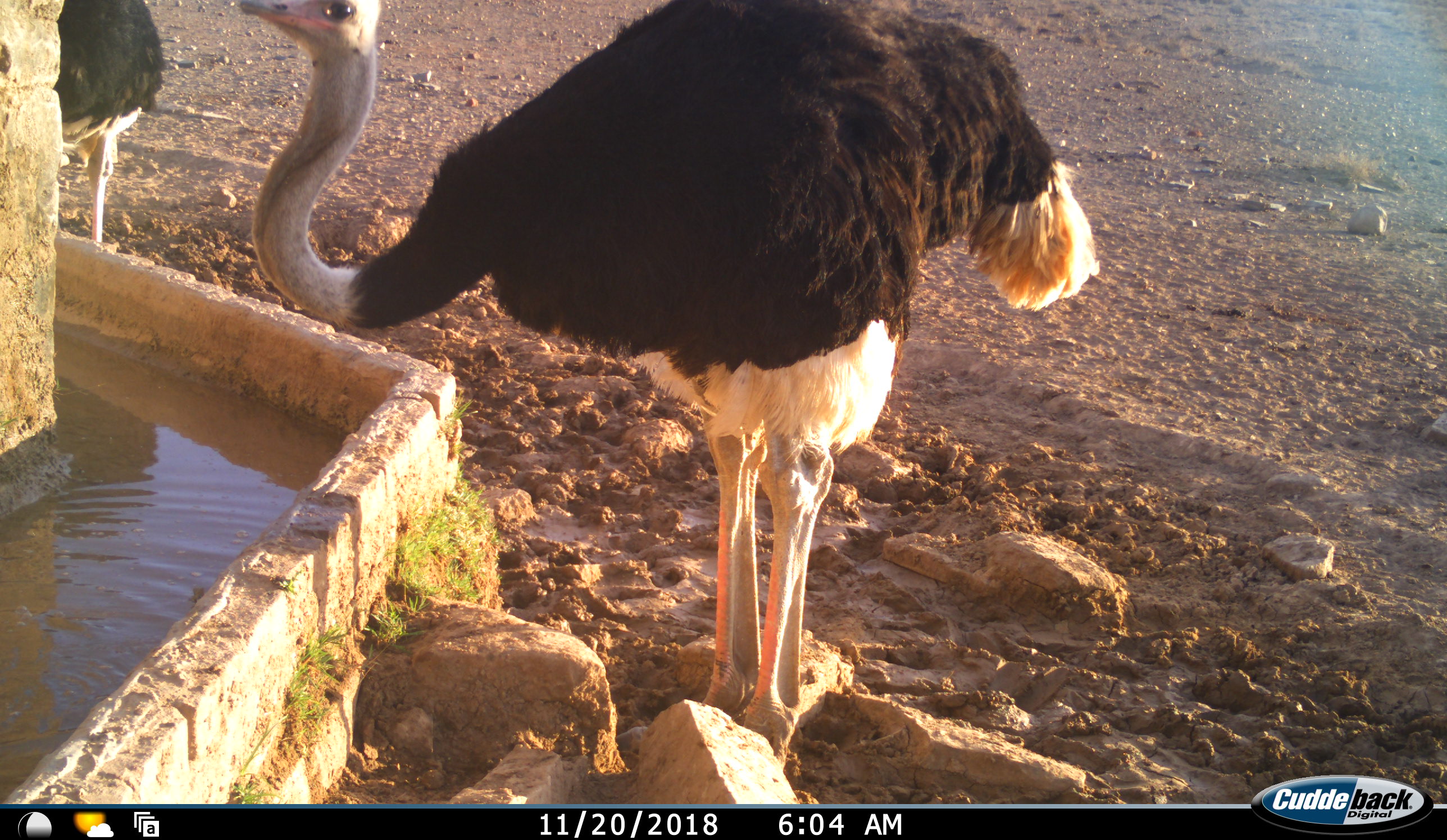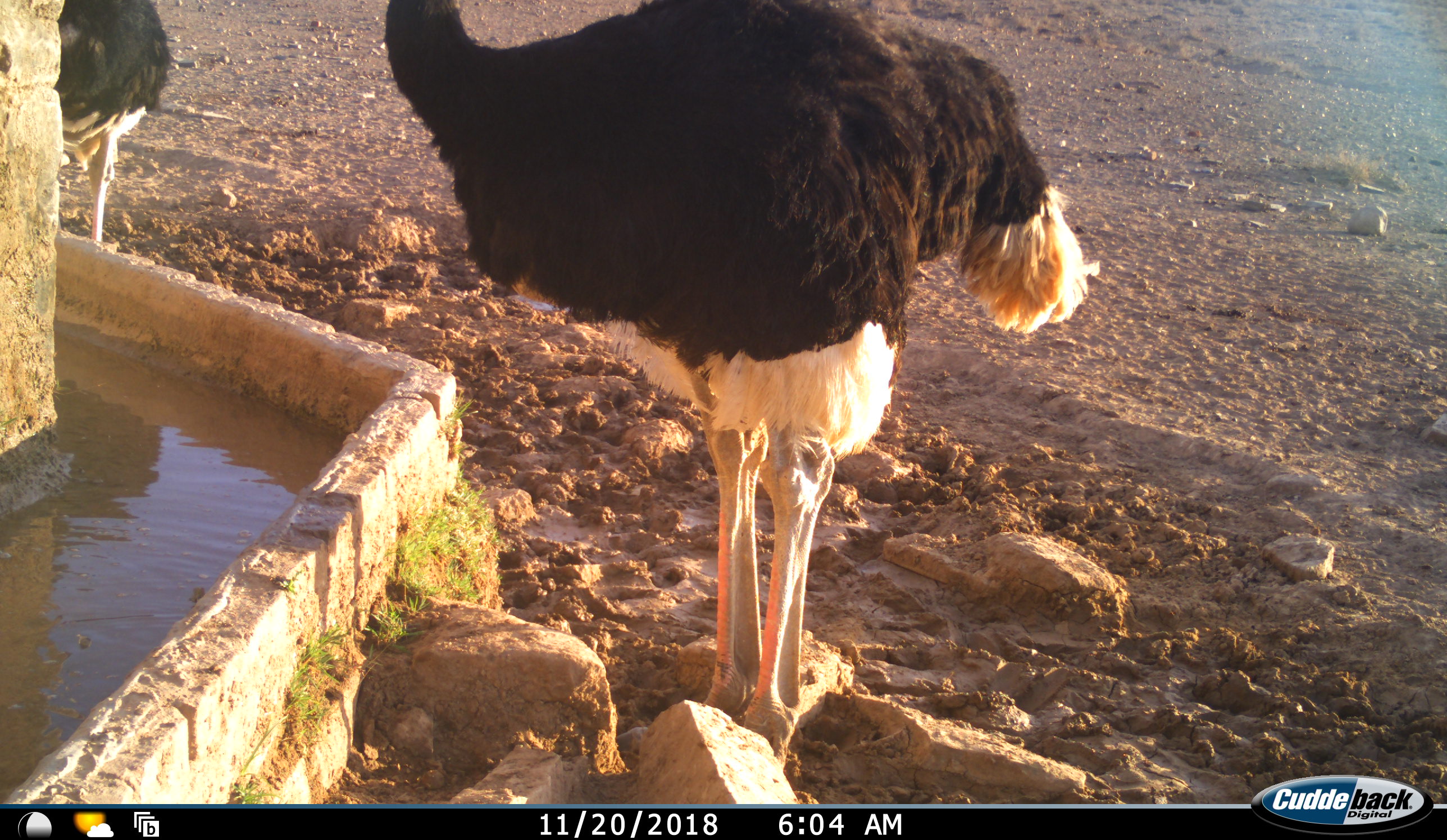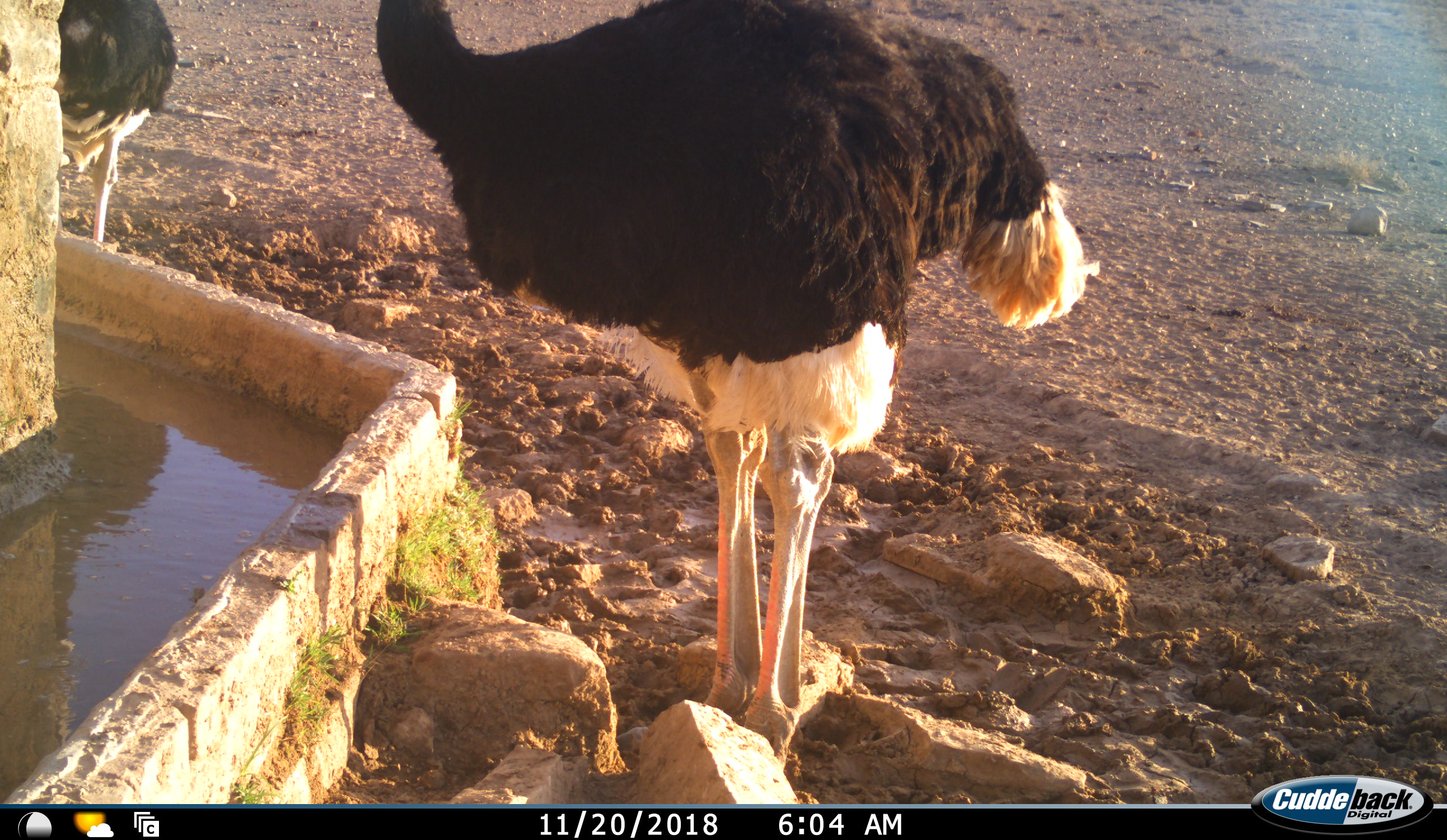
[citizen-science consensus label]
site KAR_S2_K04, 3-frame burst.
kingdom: Animalia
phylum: Chordata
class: Aves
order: Struthioniformes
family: Struthionidae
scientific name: Struthionidae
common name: ostrich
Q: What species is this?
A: Ostrich (Struthionidae).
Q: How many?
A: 2.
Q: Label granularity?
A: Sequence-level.